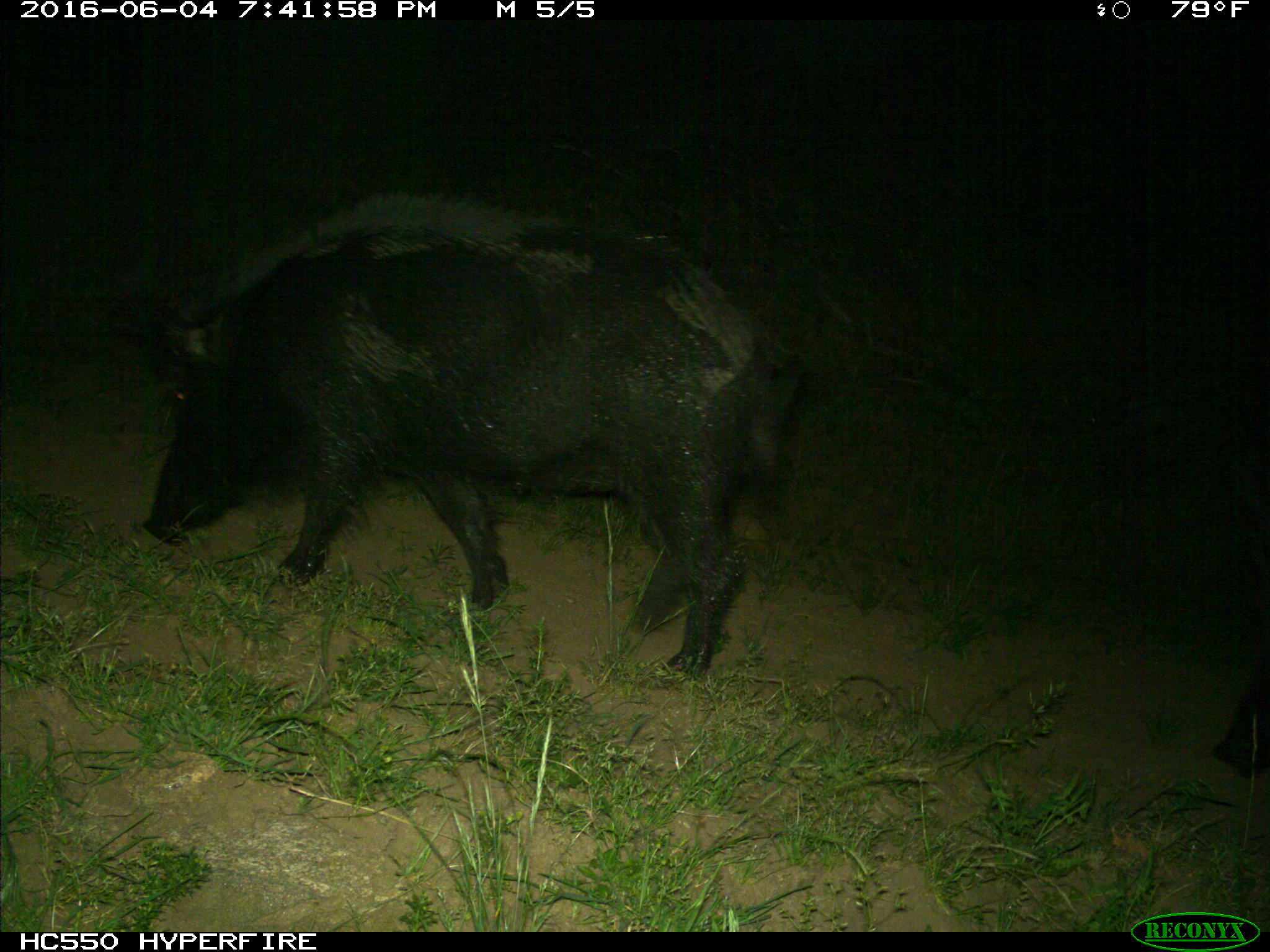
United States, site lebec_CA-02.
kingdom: Animalia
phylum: Chordata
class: Mammalia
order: Artiodactyla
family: Suidae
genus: Sus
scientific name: Sus scrofa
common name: wild boar